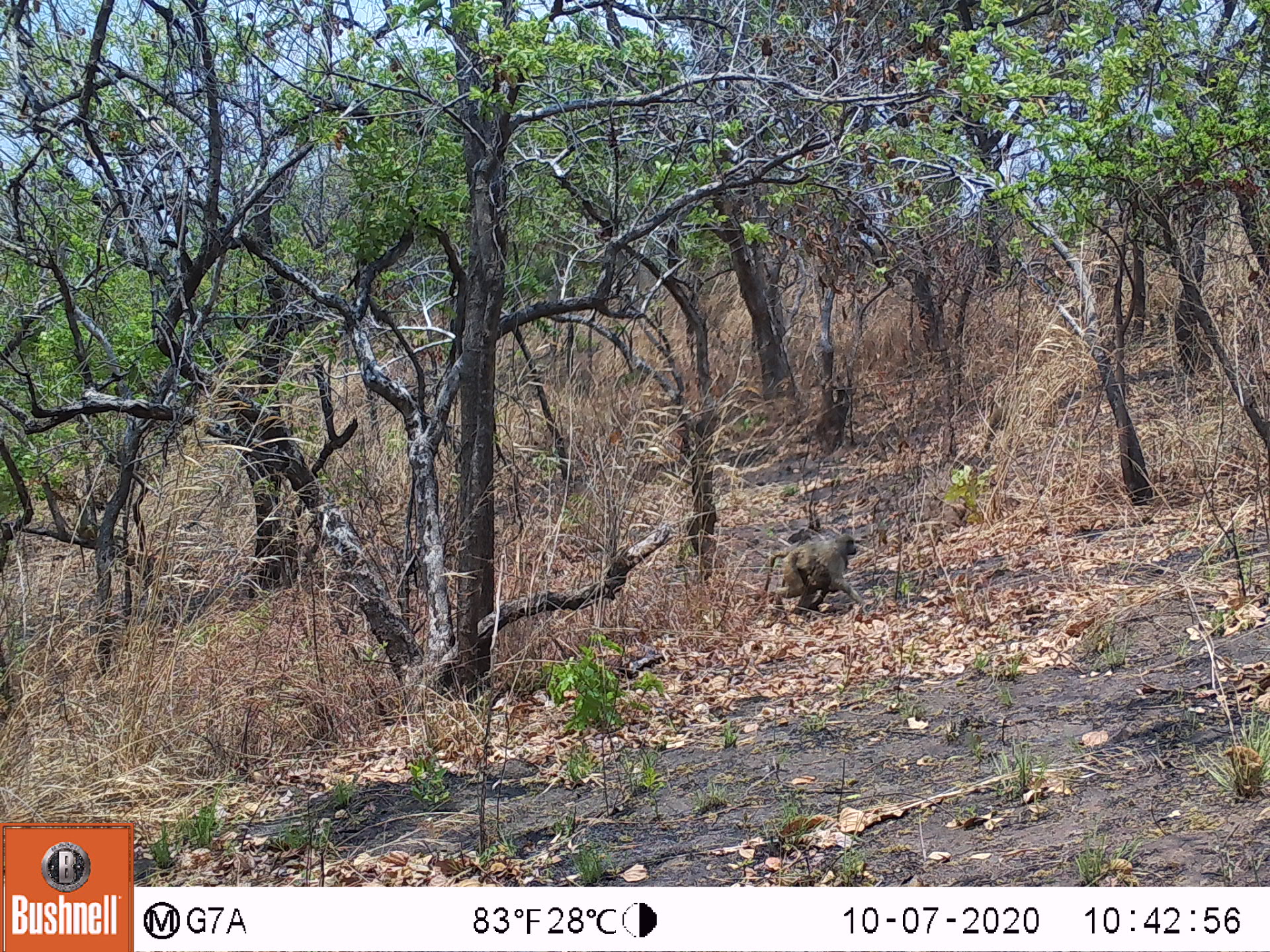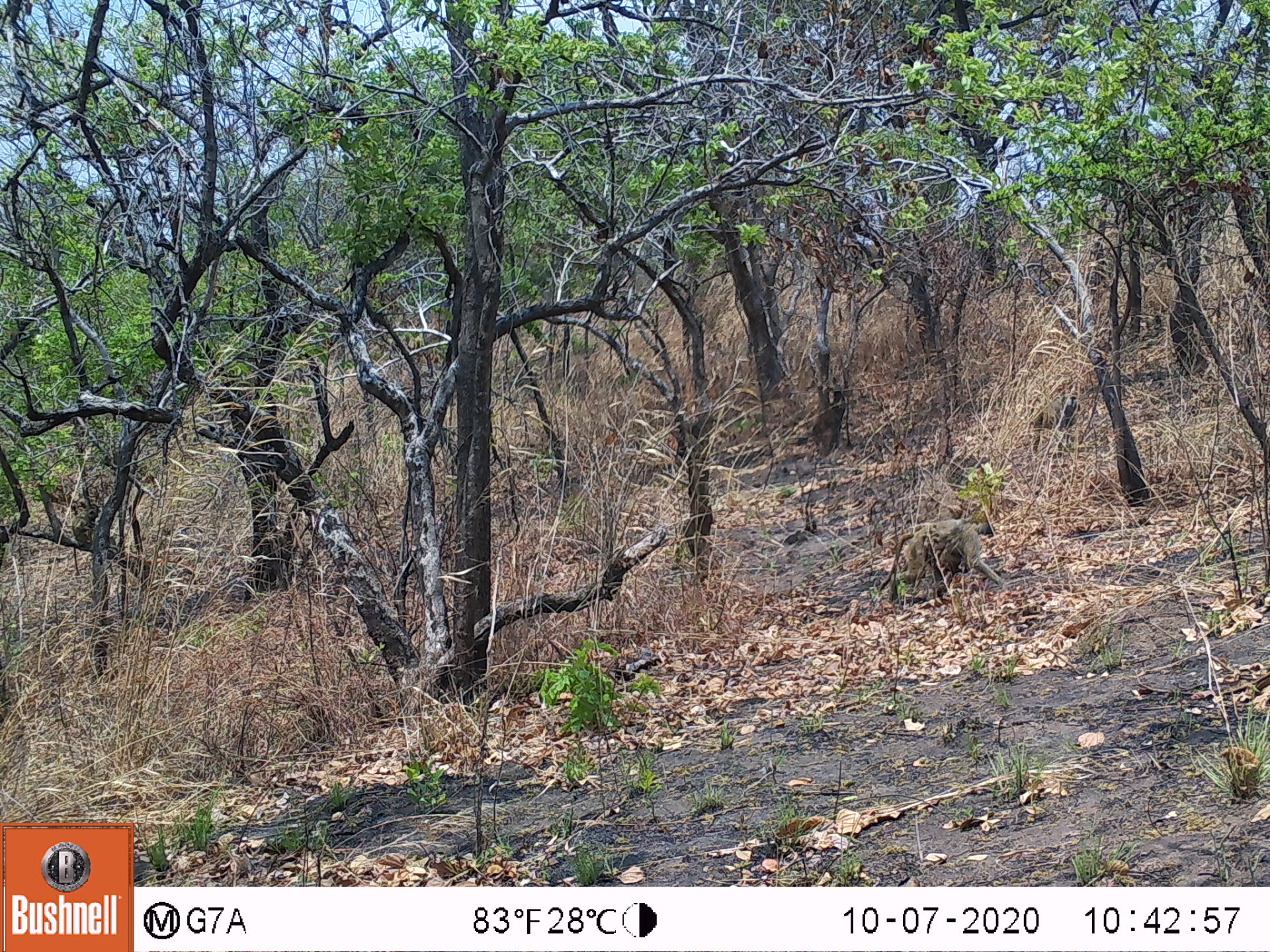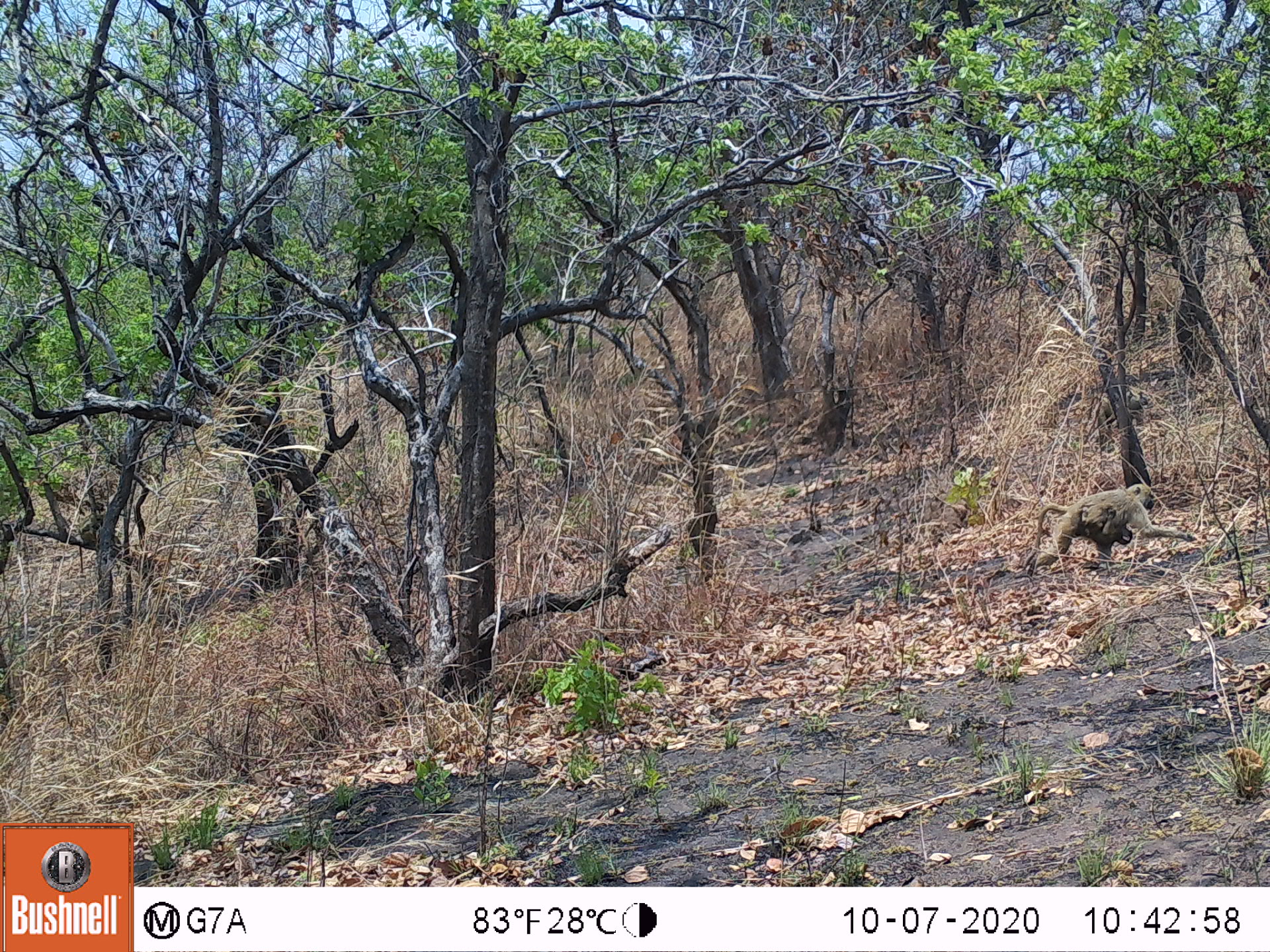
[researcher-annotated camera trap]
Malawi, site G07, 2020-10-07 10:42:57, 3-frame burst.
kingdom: Animalia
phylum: Chordata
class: Mammalia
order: Primates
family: Cercopithecidae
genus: Papio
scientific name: Papio cynocephalus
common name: yellow baboon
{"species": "yellow baboon (Papio cynocephalus)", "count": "1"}